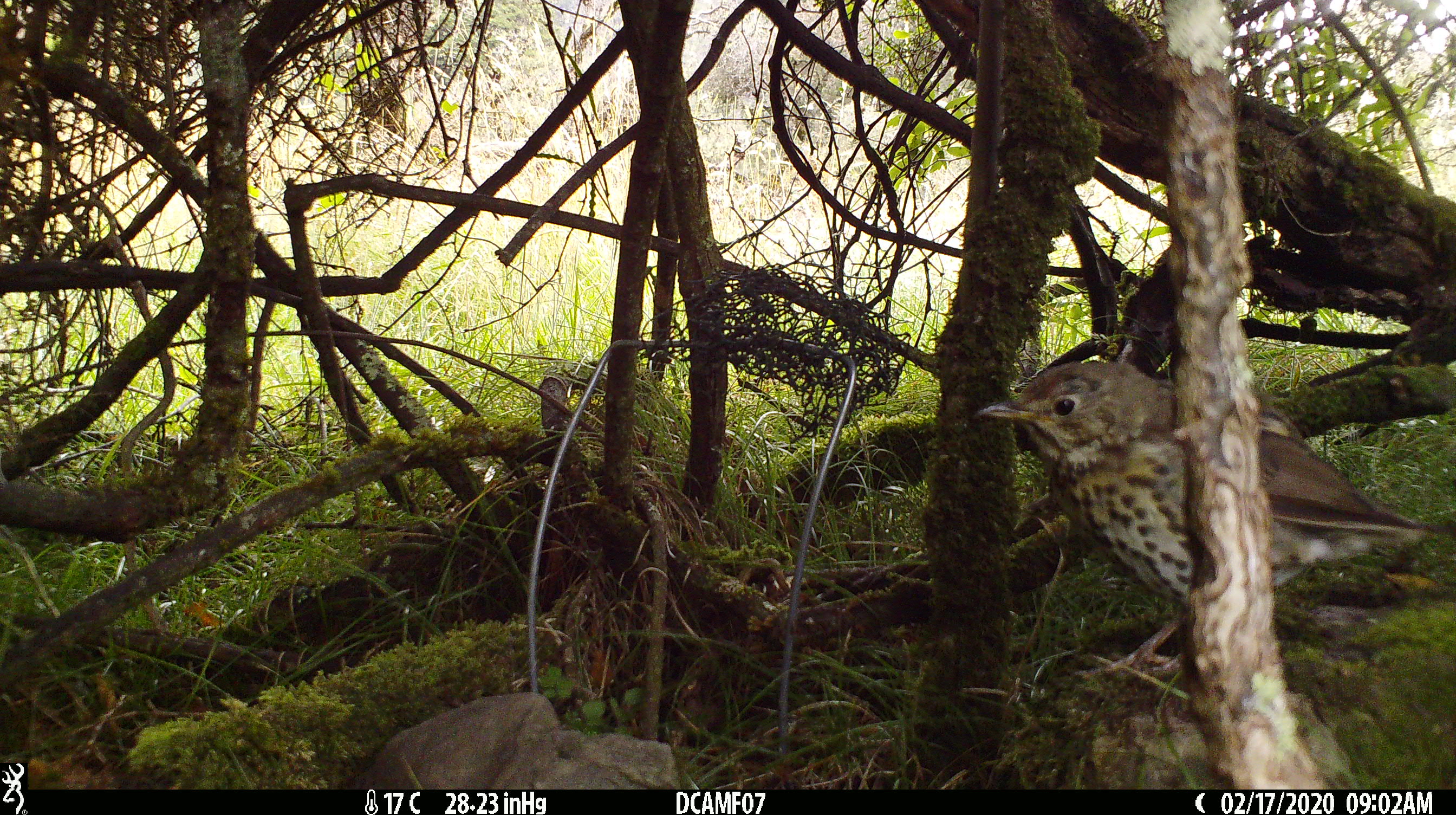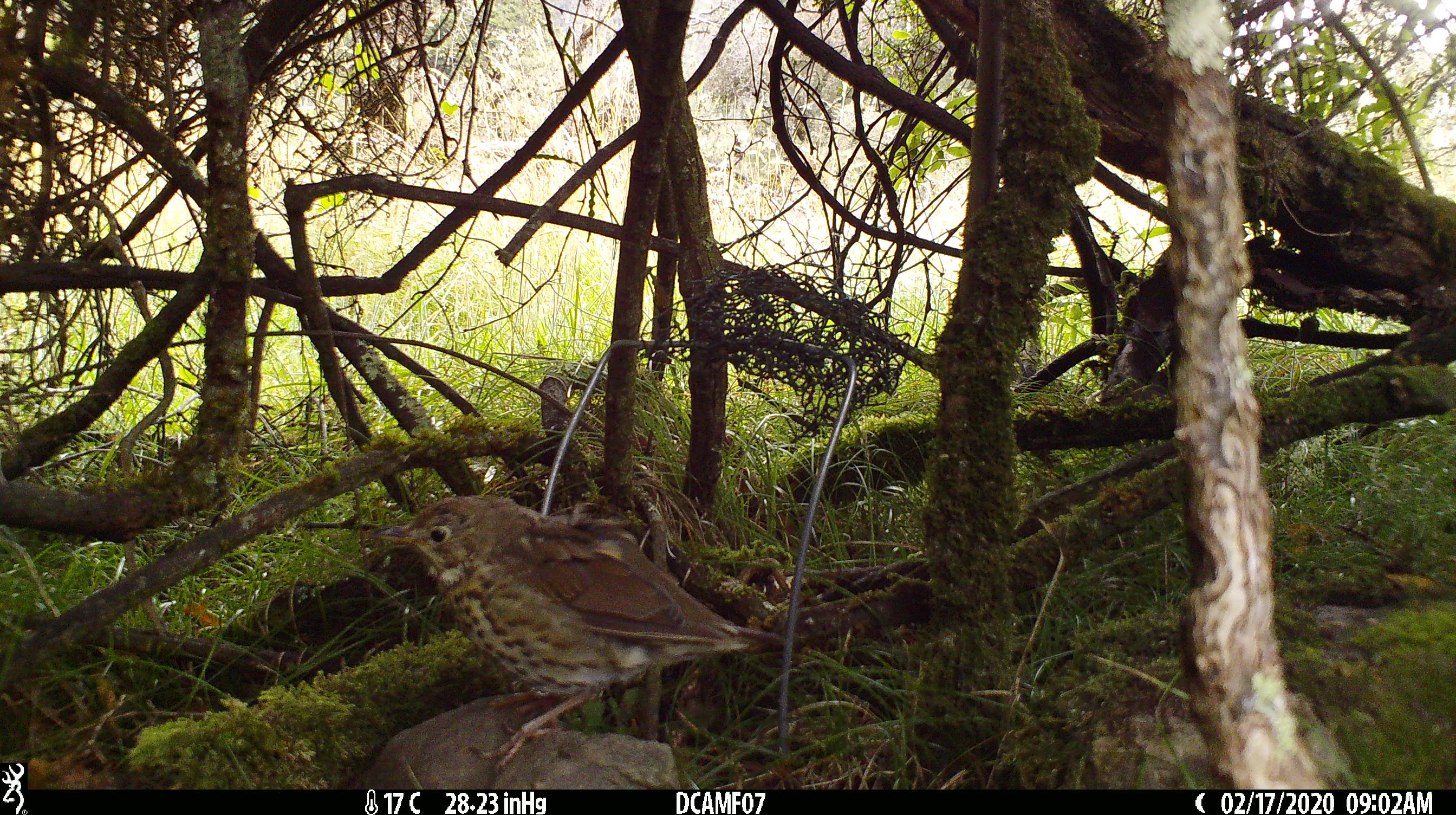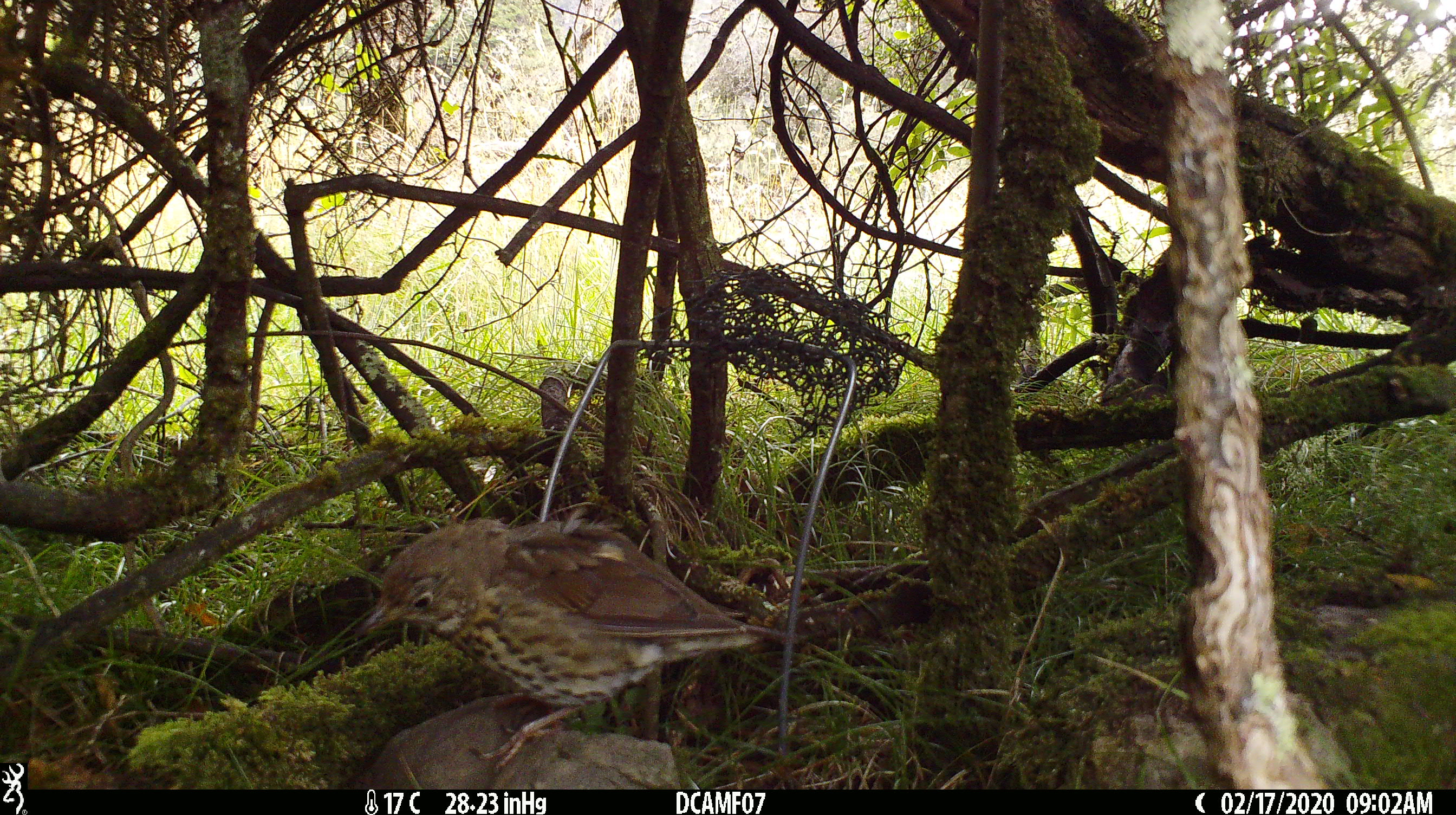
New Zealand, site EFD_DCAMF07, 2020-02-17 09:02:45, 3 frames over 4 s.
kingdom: Animalia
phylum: Chordata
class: Aves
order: Passeriformes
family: Turdidae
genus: Turdus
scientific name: Turdus philomelos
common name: song thrush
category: thrush